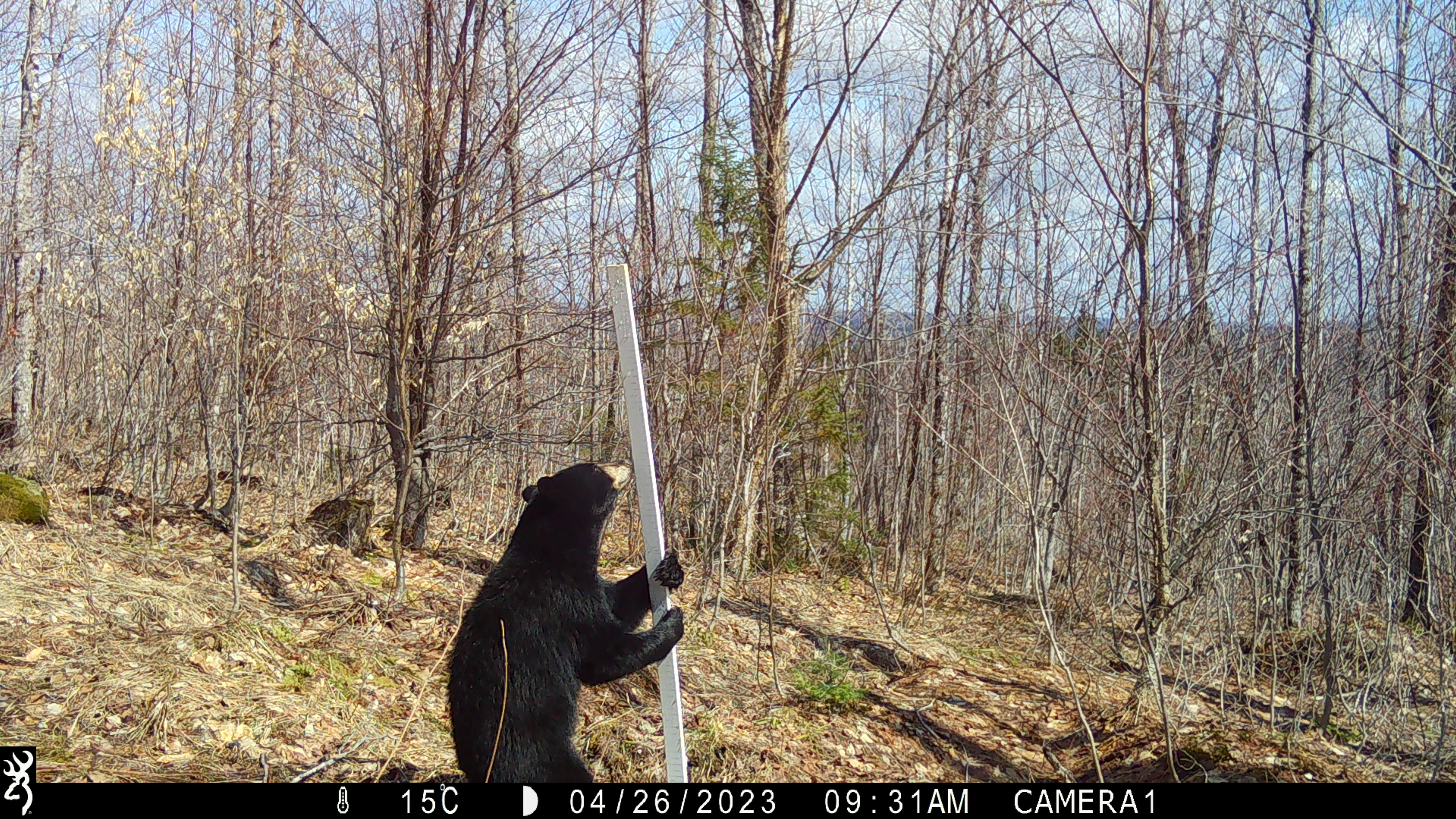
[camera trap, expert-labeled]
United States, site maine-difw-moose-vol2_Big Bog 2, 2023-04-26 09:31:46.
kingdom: Animalia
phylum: Chordata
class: Mammalia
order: Carnivora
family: Ursidae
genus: Ursus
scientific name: Ursus americanus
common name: black bear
Black bear (Ursus americanus).